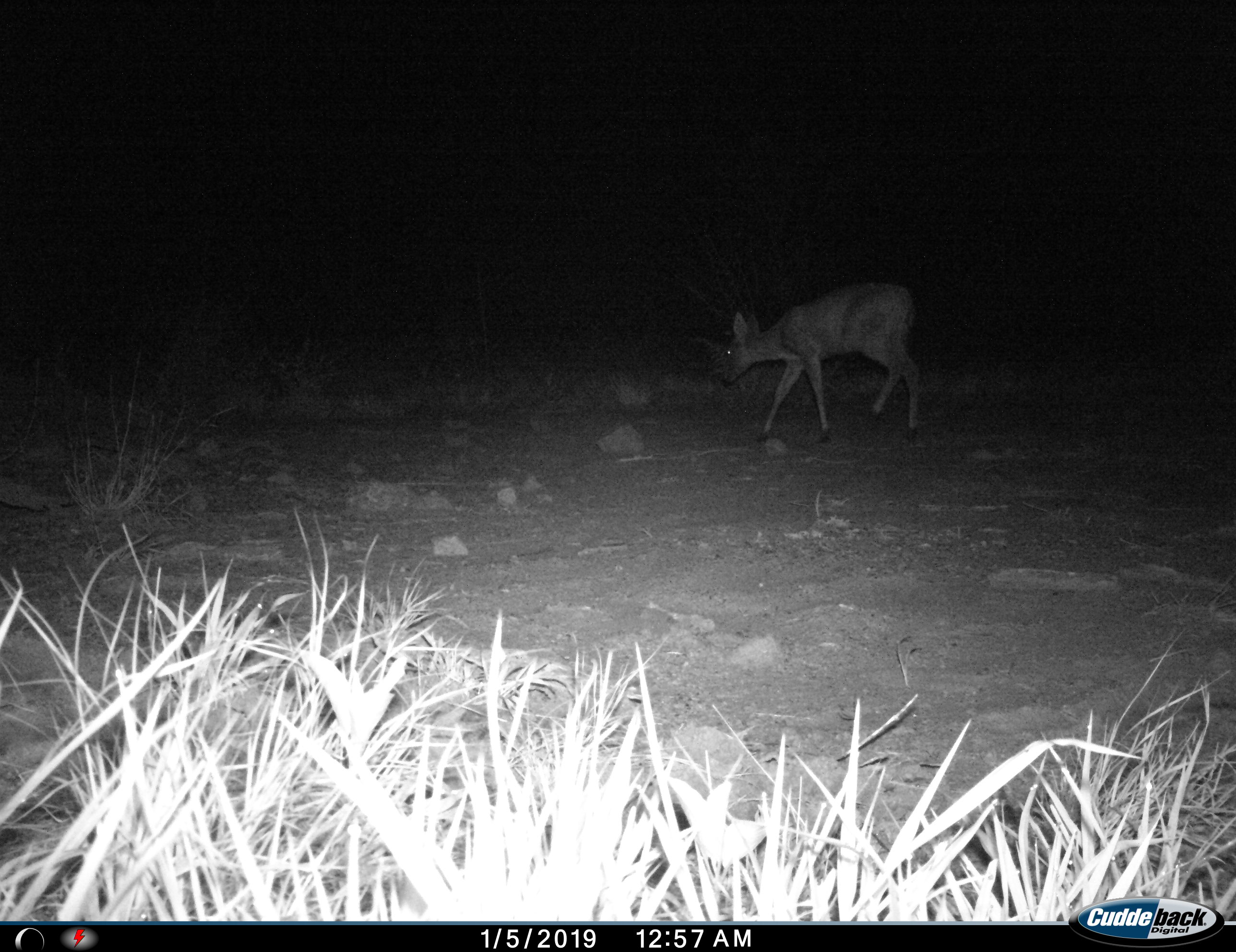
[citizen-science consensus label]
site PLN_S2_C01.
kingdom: Animalia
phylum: Chordata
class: Mammalia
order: Artiodactyla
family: Bovidae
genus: Sylvicapra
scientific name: Sylvicapra grimmia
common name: common duiker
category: duikercommongrey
Duikercommongrey (common duiker) (Sylvicapra grimmia), count 1. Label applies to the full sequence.